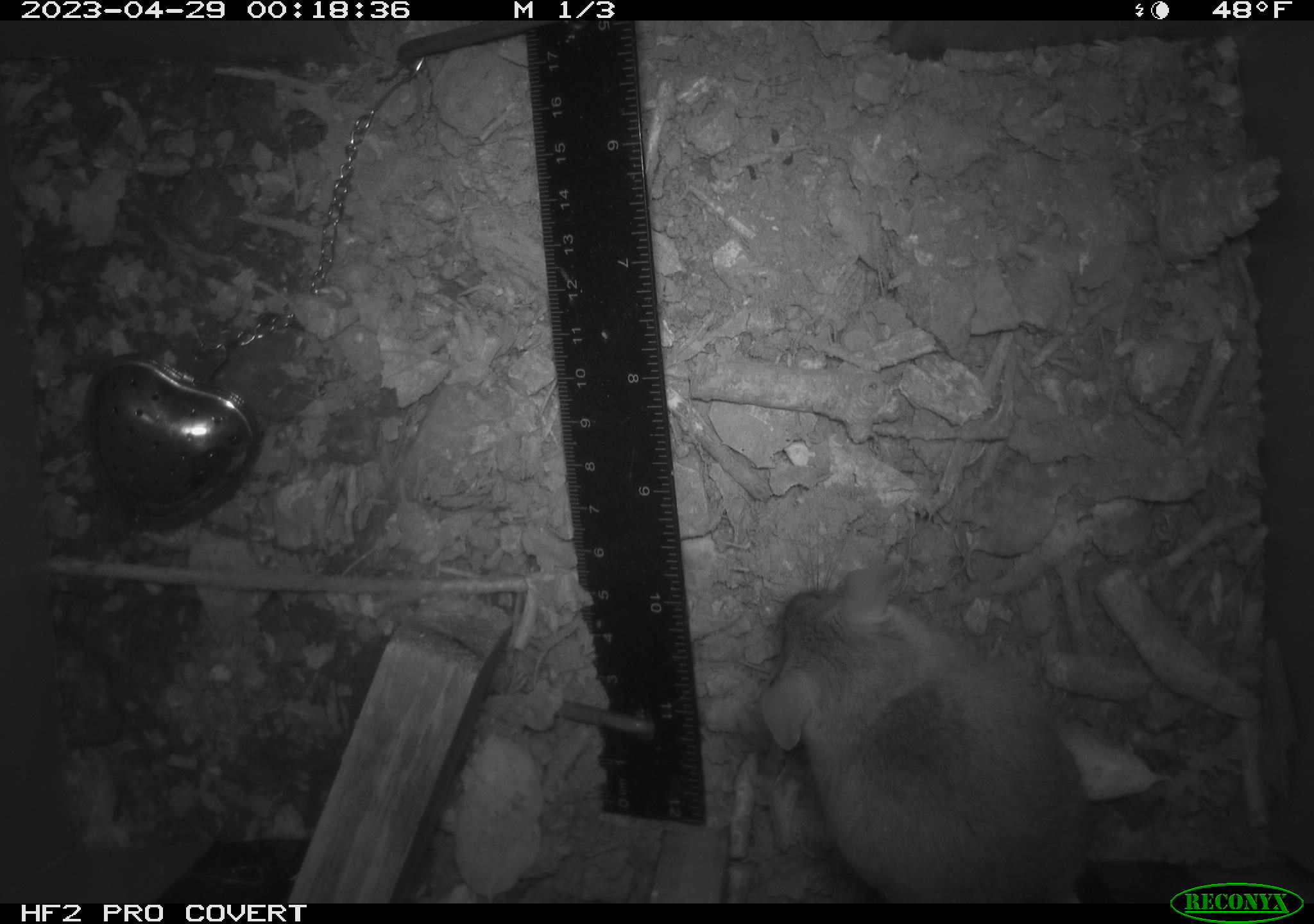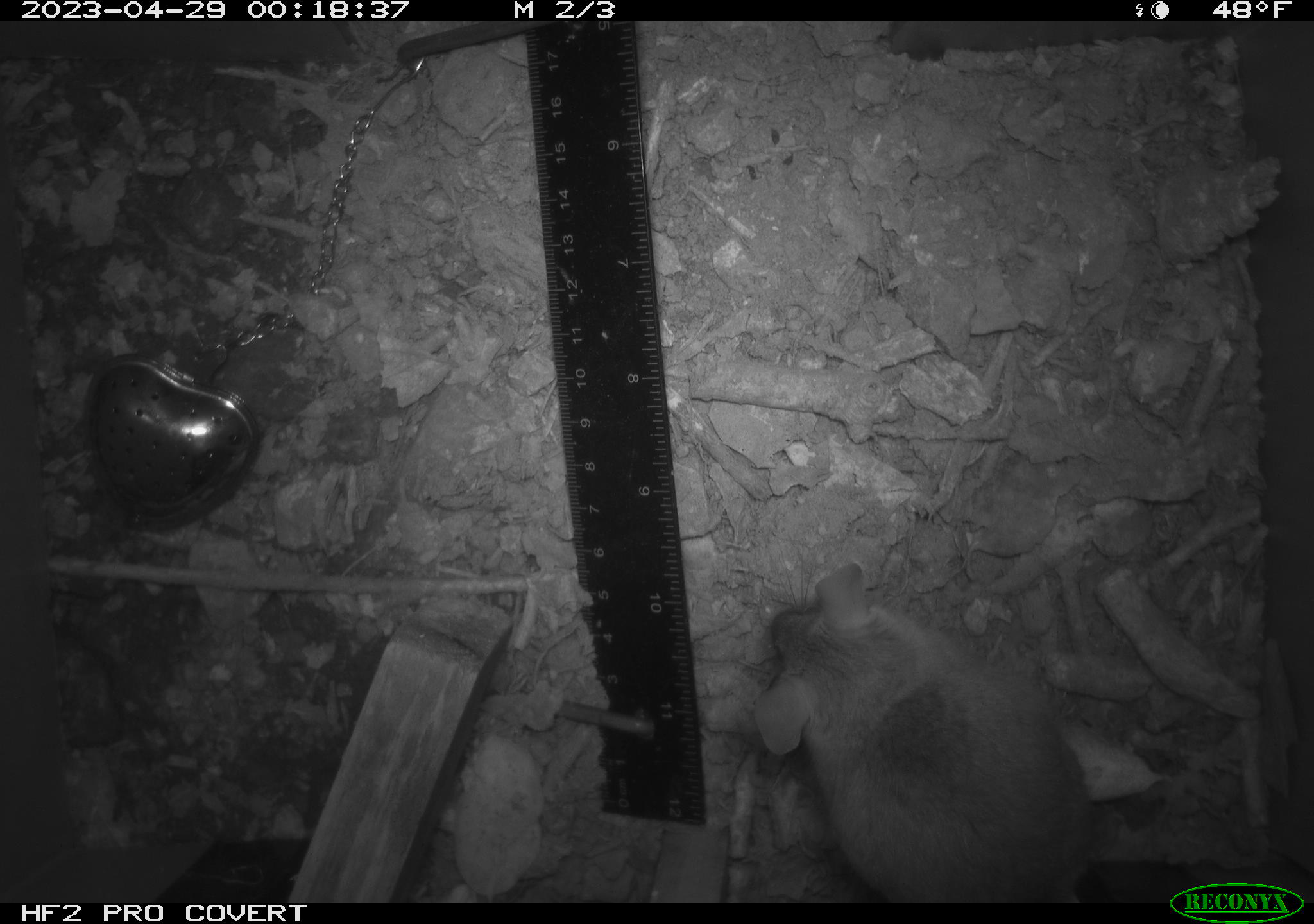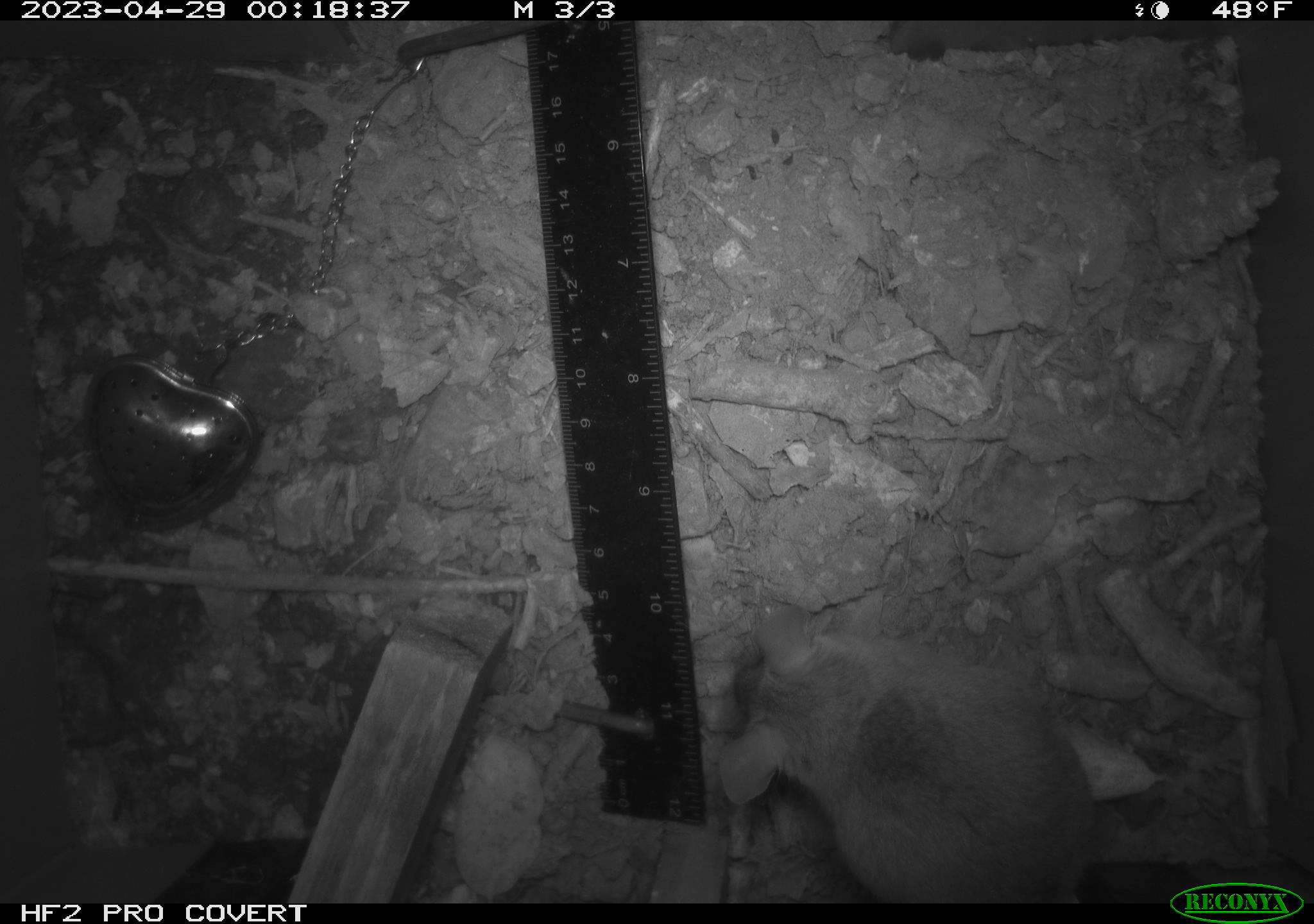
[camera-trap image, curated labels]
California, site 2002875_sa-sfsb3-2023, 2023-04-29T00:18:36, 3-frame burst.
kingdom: Animalia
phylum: Chordata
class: Mammalia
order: Rodentia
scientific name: Rodentia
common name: mouse species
Mouse species (Rodentia).